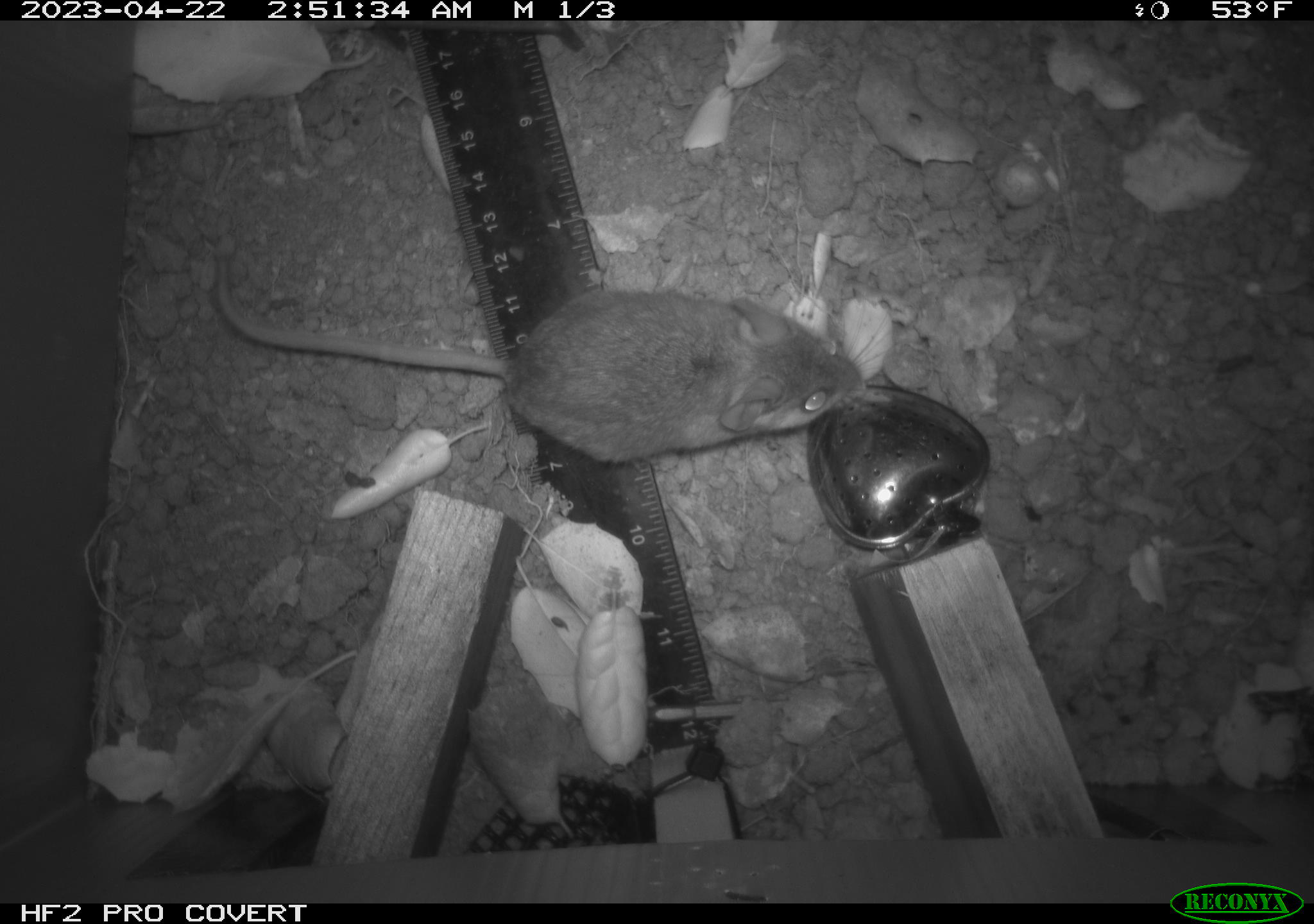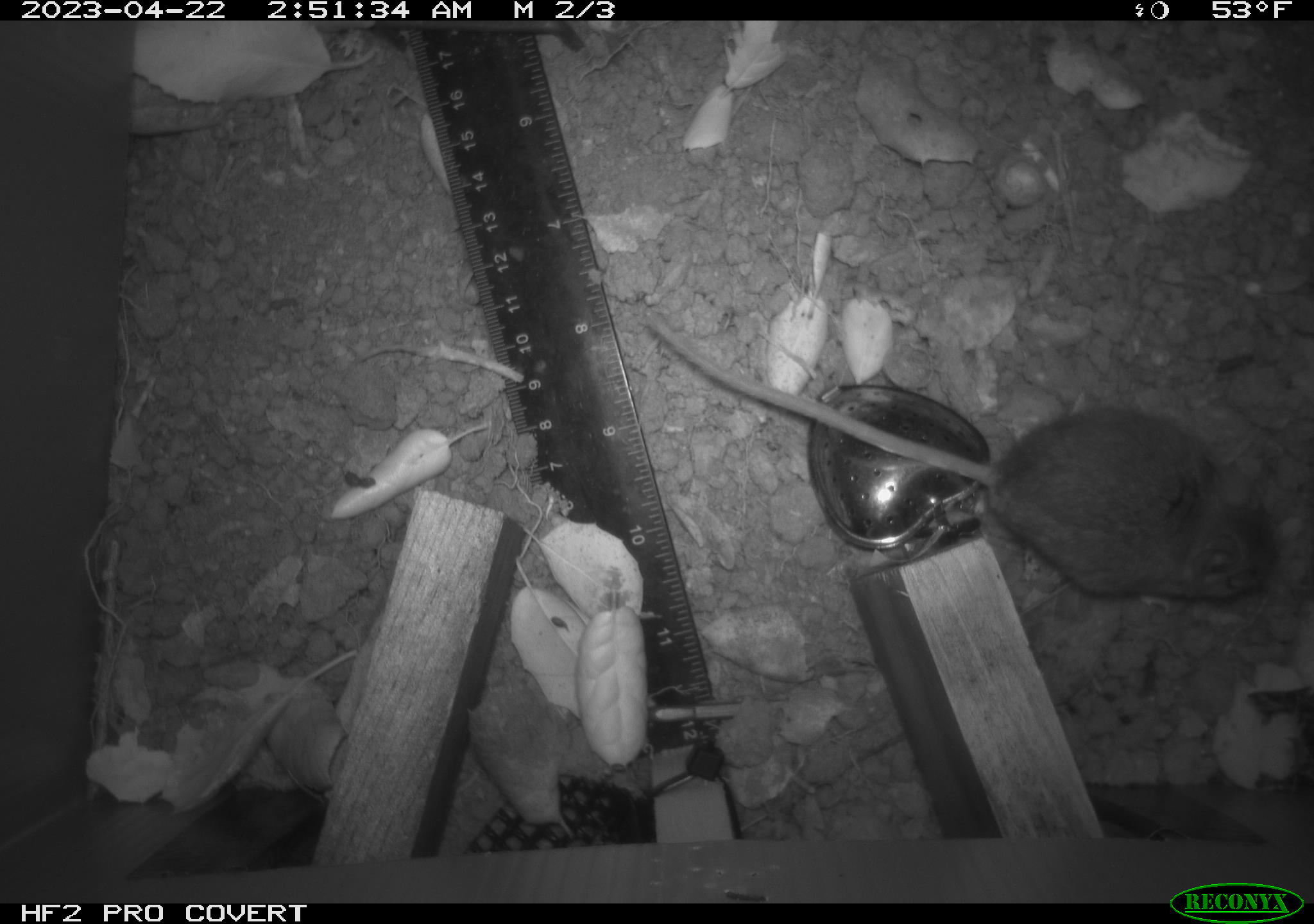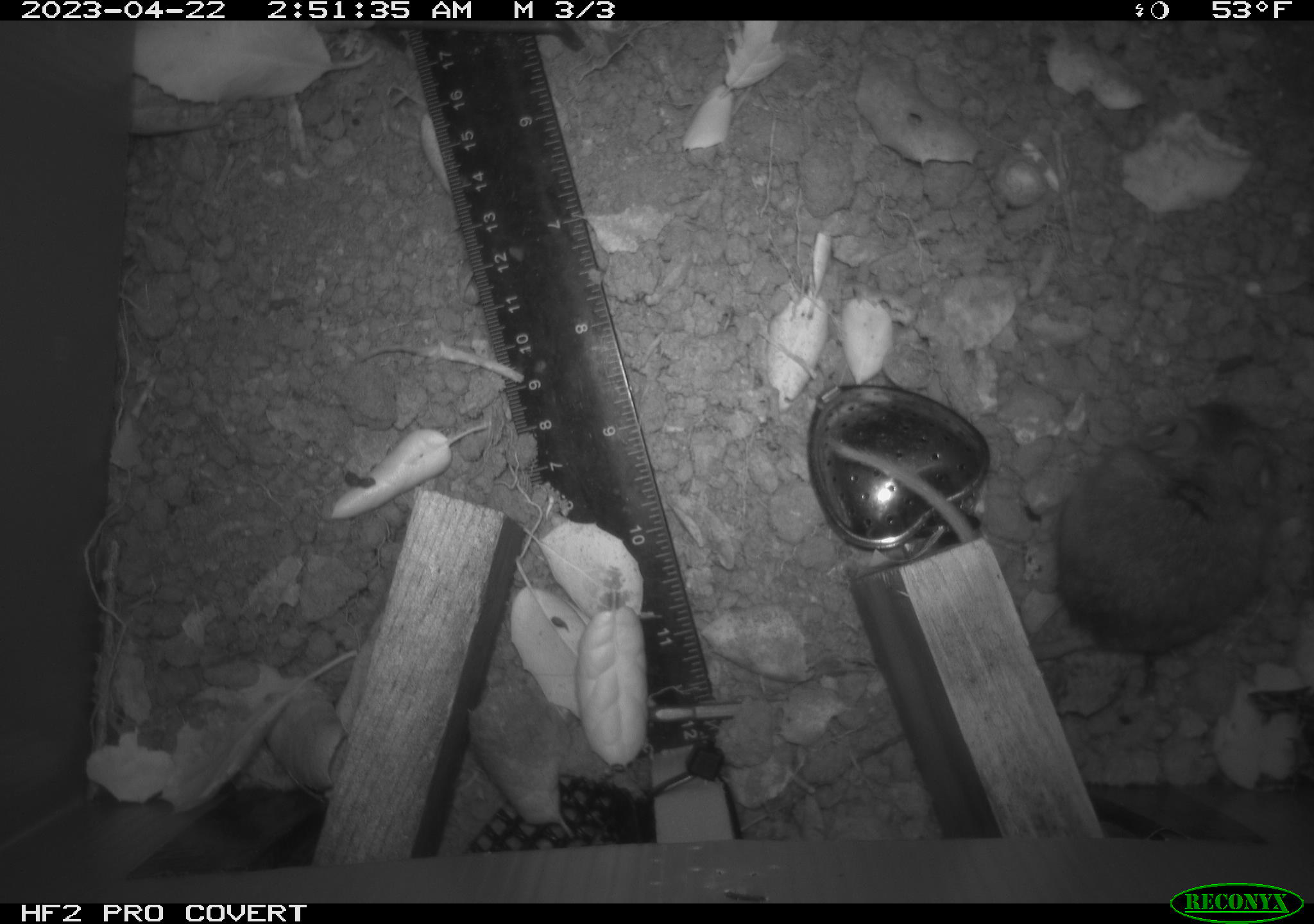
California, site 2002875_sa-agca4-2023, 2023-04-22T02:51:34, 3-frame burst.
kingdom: Animalia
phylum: Chordata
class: Mammalia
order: Rodentia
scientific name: Rodentia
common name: mouse species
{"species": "mouse species (Rodentia)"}